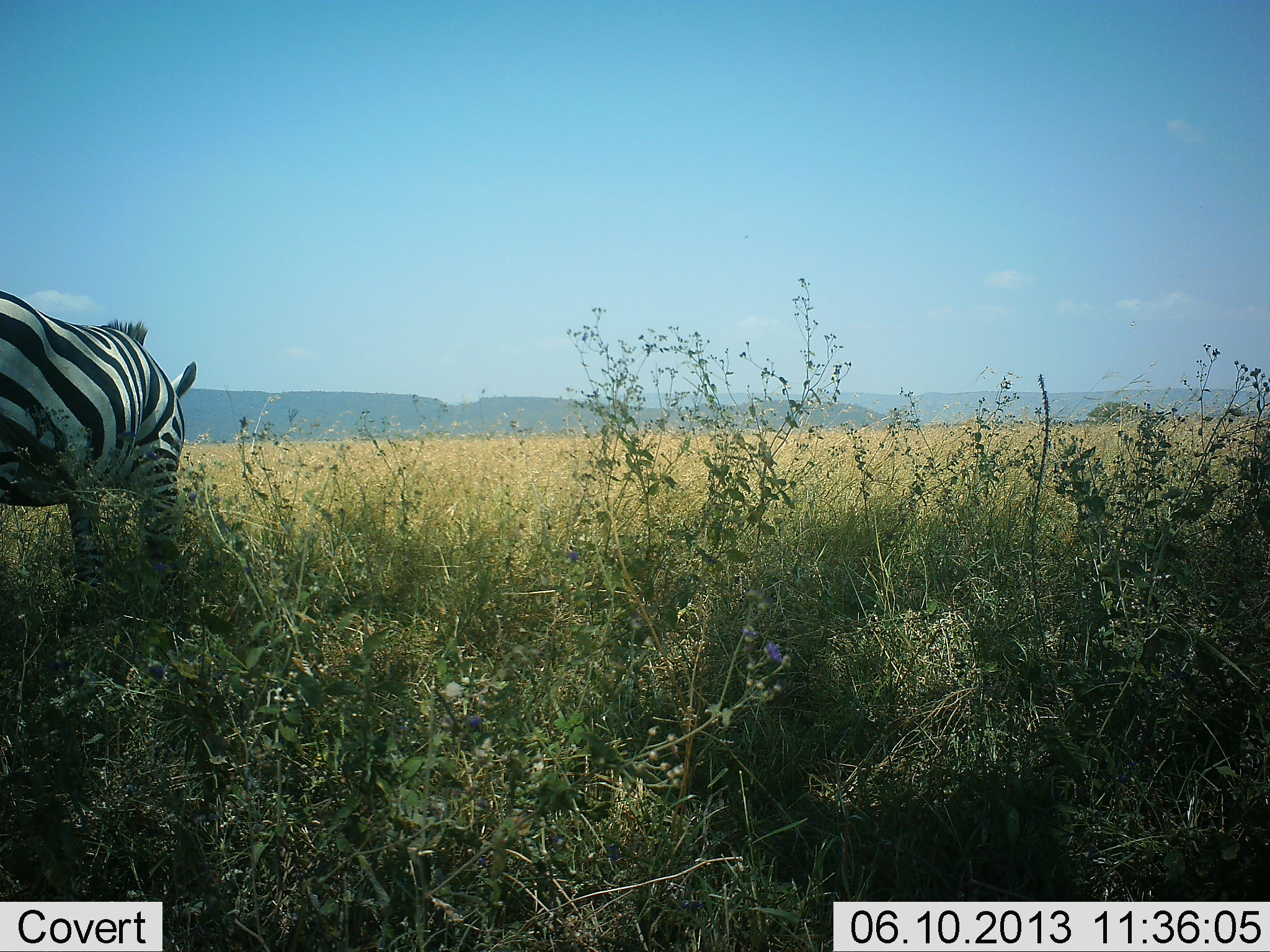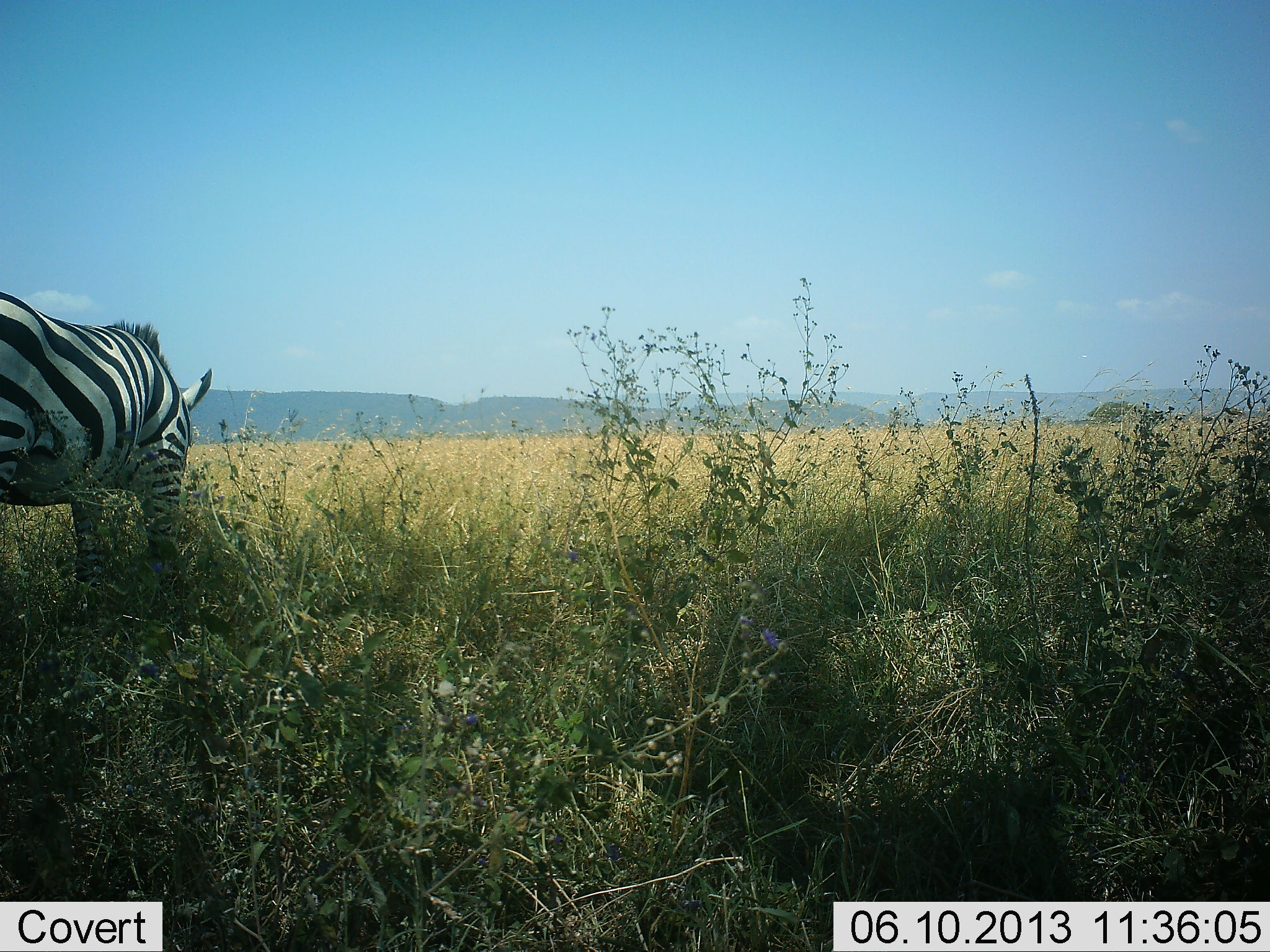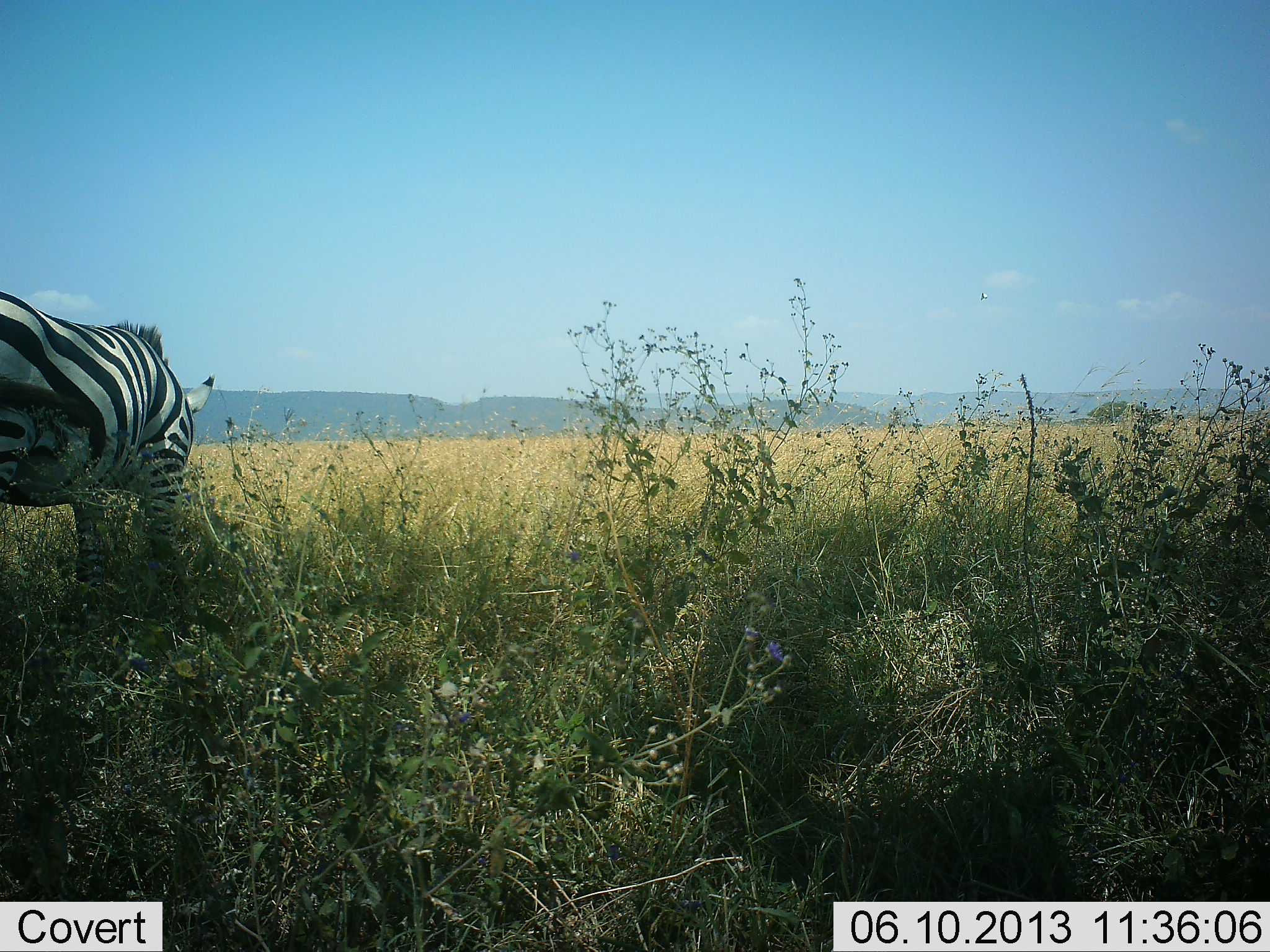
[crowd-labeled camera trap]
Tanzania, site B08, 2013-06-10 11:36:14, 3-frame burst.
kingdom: Animalia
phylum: Chordata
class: Mammalia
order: Perissodactyla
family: Equidae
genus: Equus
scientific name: Equus quagga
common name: plains zebra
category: zebra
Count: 1.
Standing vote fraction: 70%.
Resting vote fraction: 0%.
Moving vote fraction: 0%.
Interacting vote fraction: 0%.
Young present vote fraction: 0%.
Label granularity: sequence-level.